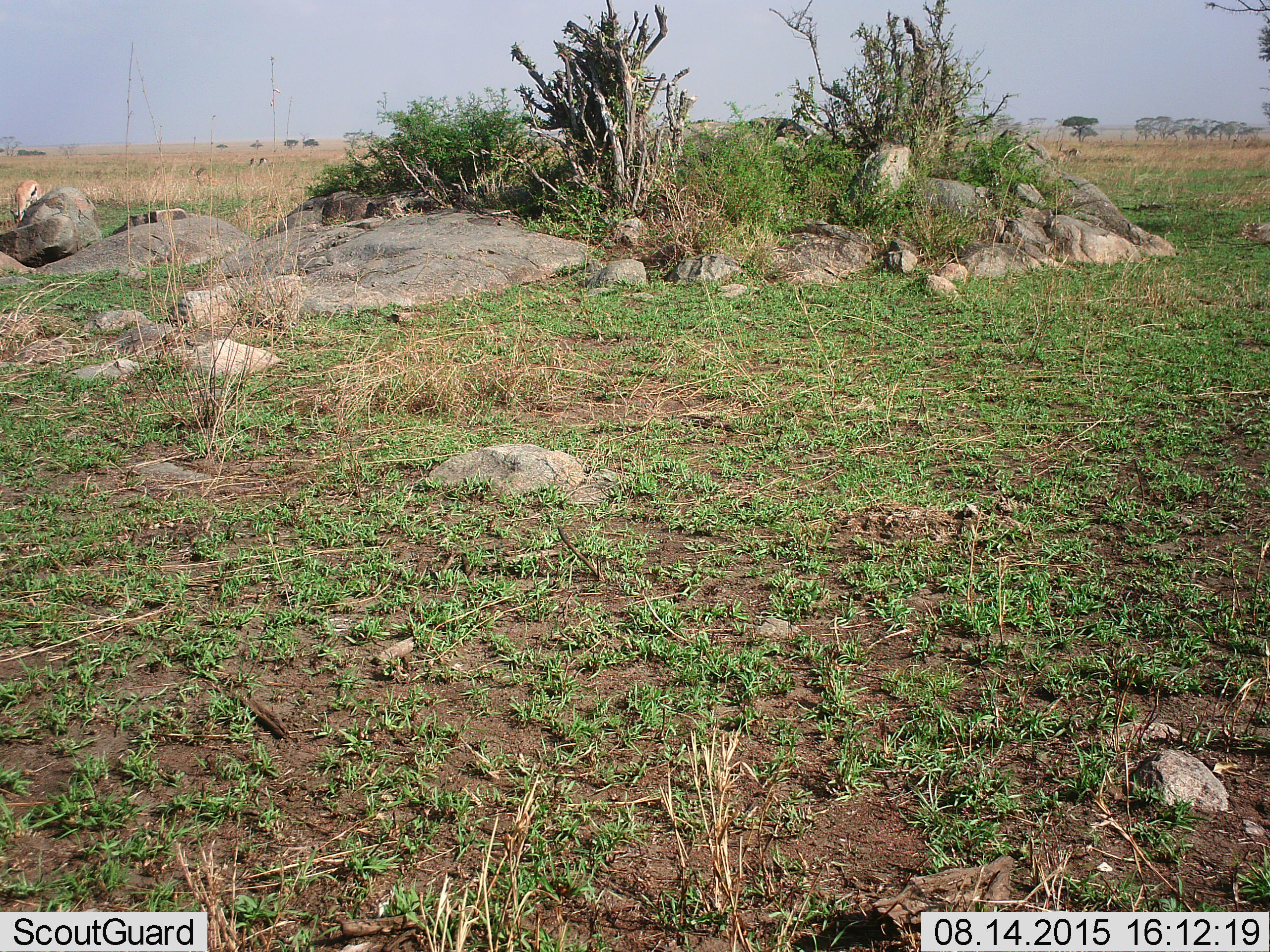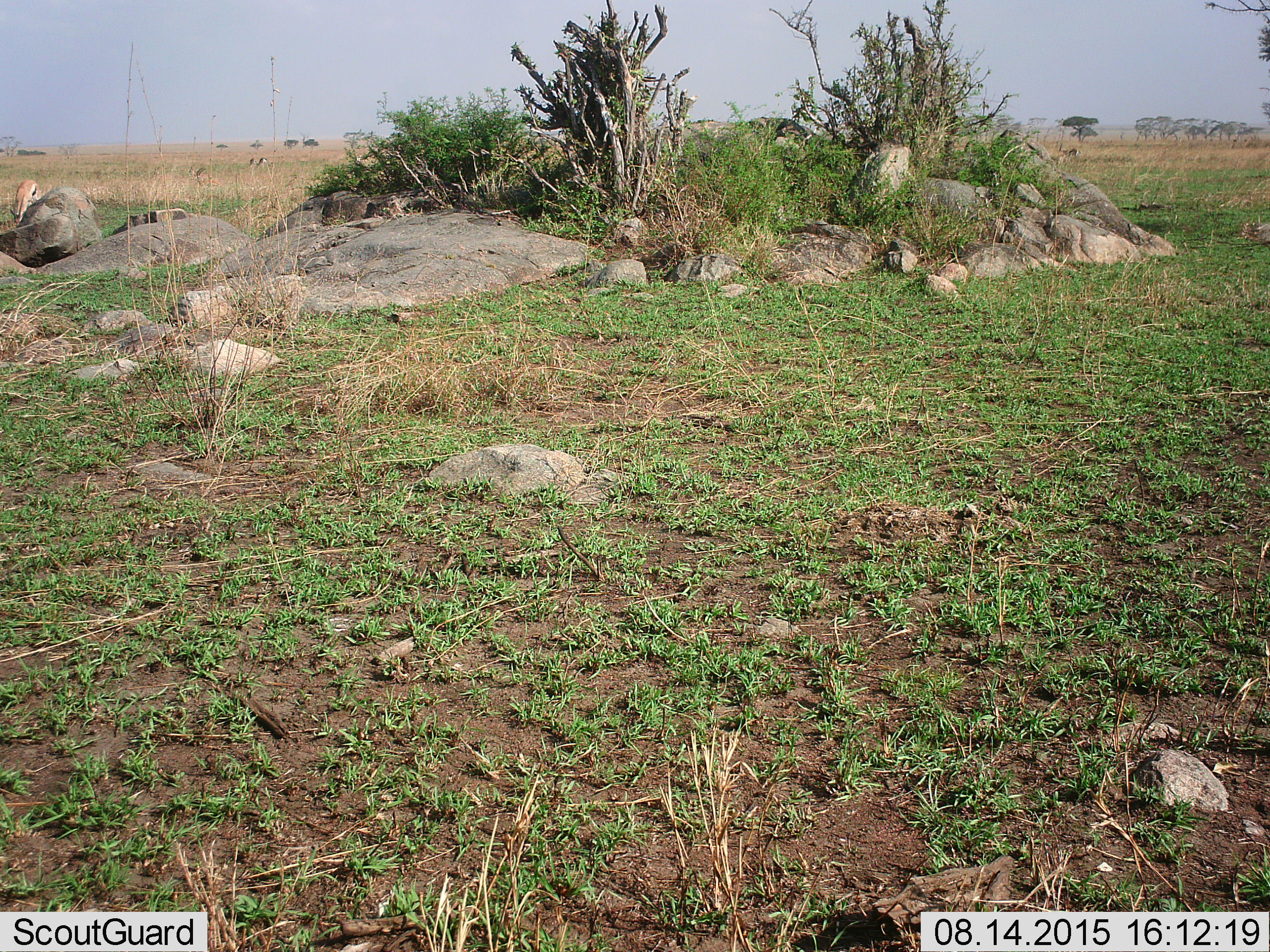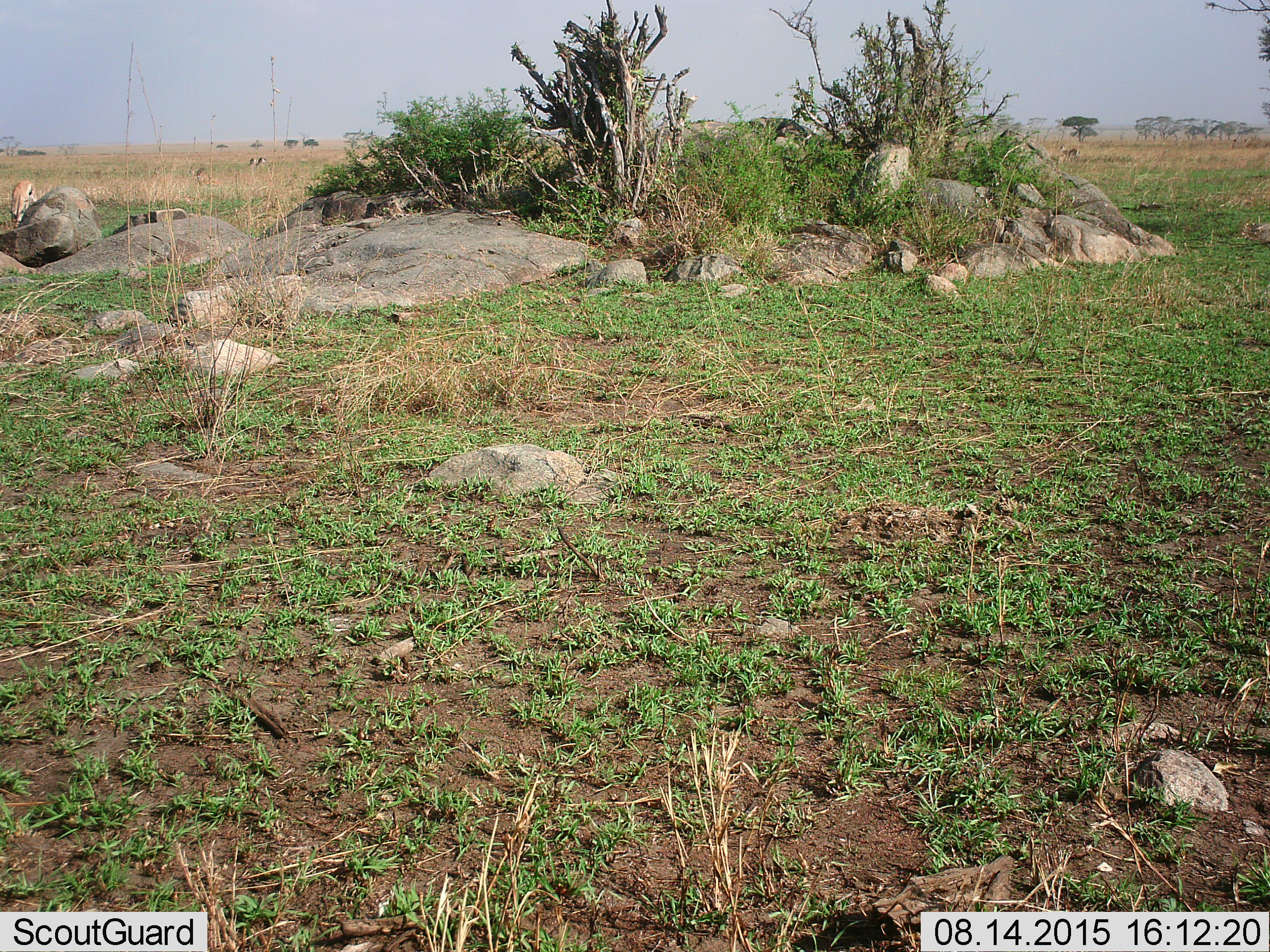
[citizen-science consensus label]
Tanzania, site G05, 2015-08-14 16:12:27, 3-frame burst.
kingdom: Animalia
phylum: Chordata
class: Mammalia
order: Artiodactyla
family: Bovidae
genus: Eudorcas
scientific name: Eudorcas thomsonii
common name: thomson's gazelle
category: gazellethomsons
Gazellethomsons (thomson's gazelle) (Eudorcas thomsonii), count 4. Behavior (volunteer vote fractions): standing 60%, resting 0%, moving 33%, interacting 0%. Young present (vote fraction): 0%. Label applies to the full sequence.